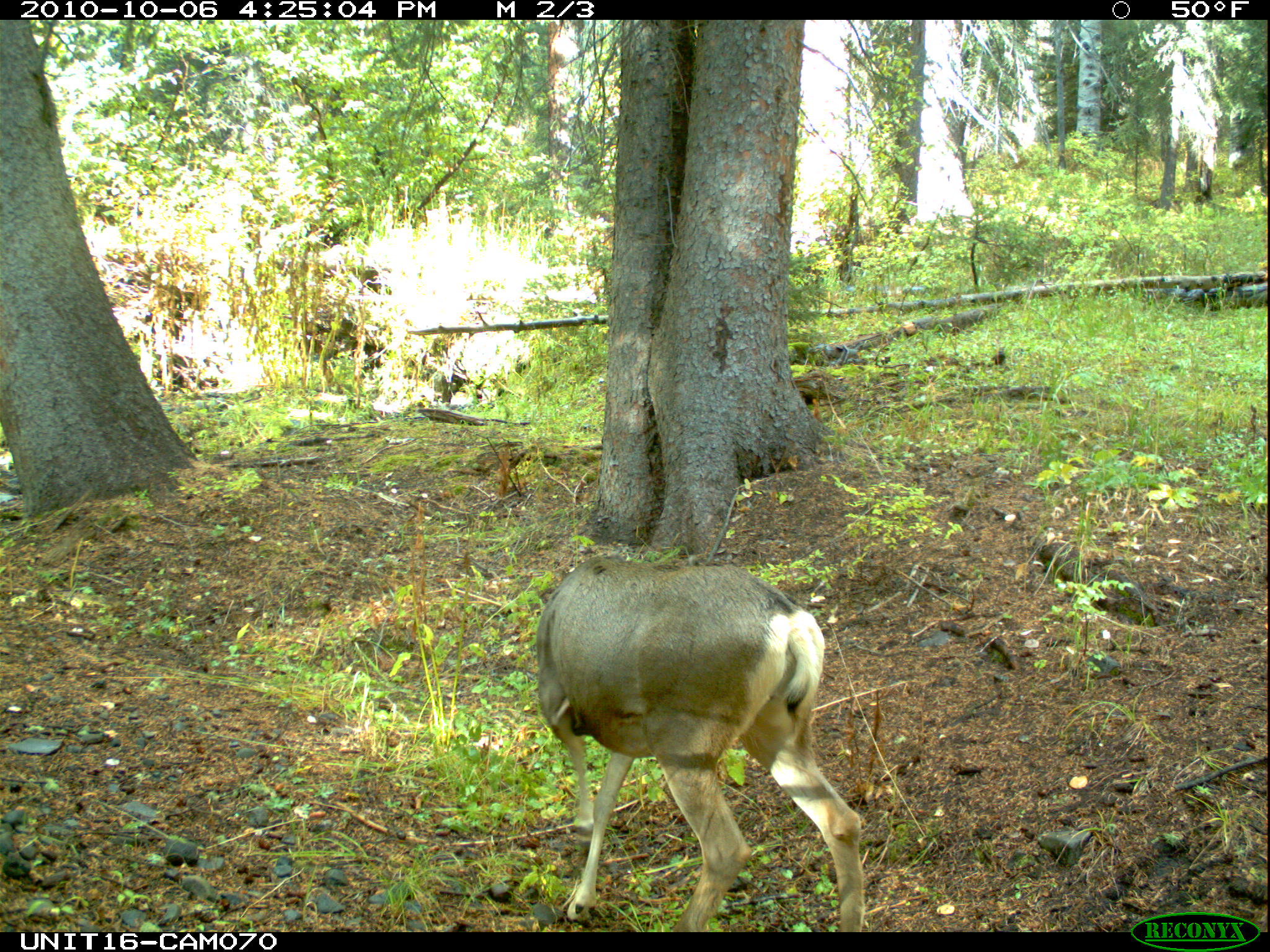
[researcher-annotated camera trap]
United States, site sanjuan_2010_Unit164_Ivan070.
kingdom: Animalia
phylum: Chordata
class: Mammalia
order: Artiodactyla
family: Cervidae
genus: Odocoileus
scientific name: Odocoileus hemionus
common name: mule deer